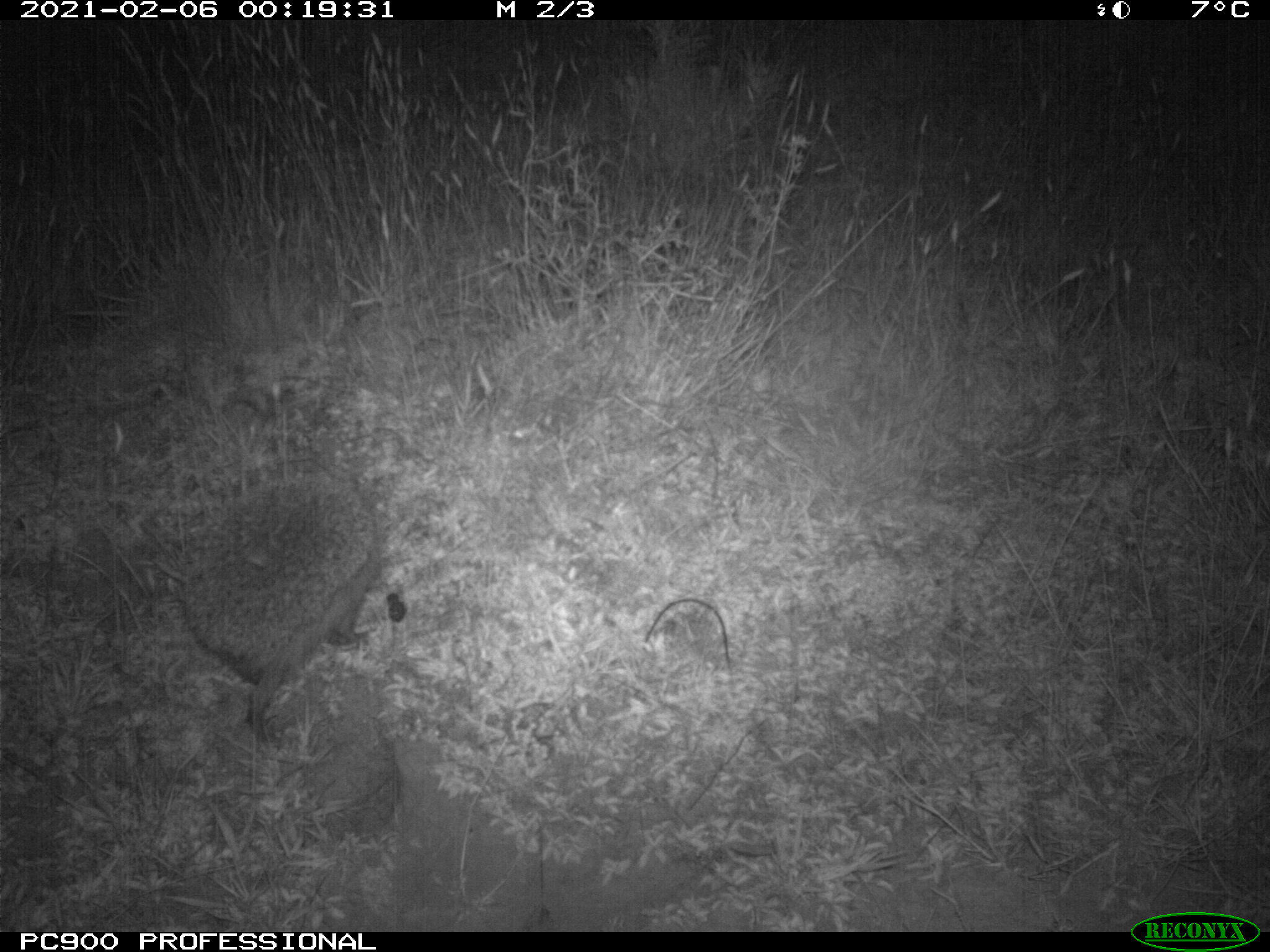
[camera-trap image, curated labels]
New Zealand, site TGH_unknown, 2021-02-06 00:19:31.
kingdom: Animalia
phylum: Chordata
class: Mammalia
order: Eulipotyphla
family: Erinaceidae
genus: Erinaceus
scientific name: Erinaceus europaeus europaeus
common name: european hedgehog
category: hedgehog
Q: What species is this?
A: Hedgehog (european hedgehog) (Erinaceus europaeus europaeus).